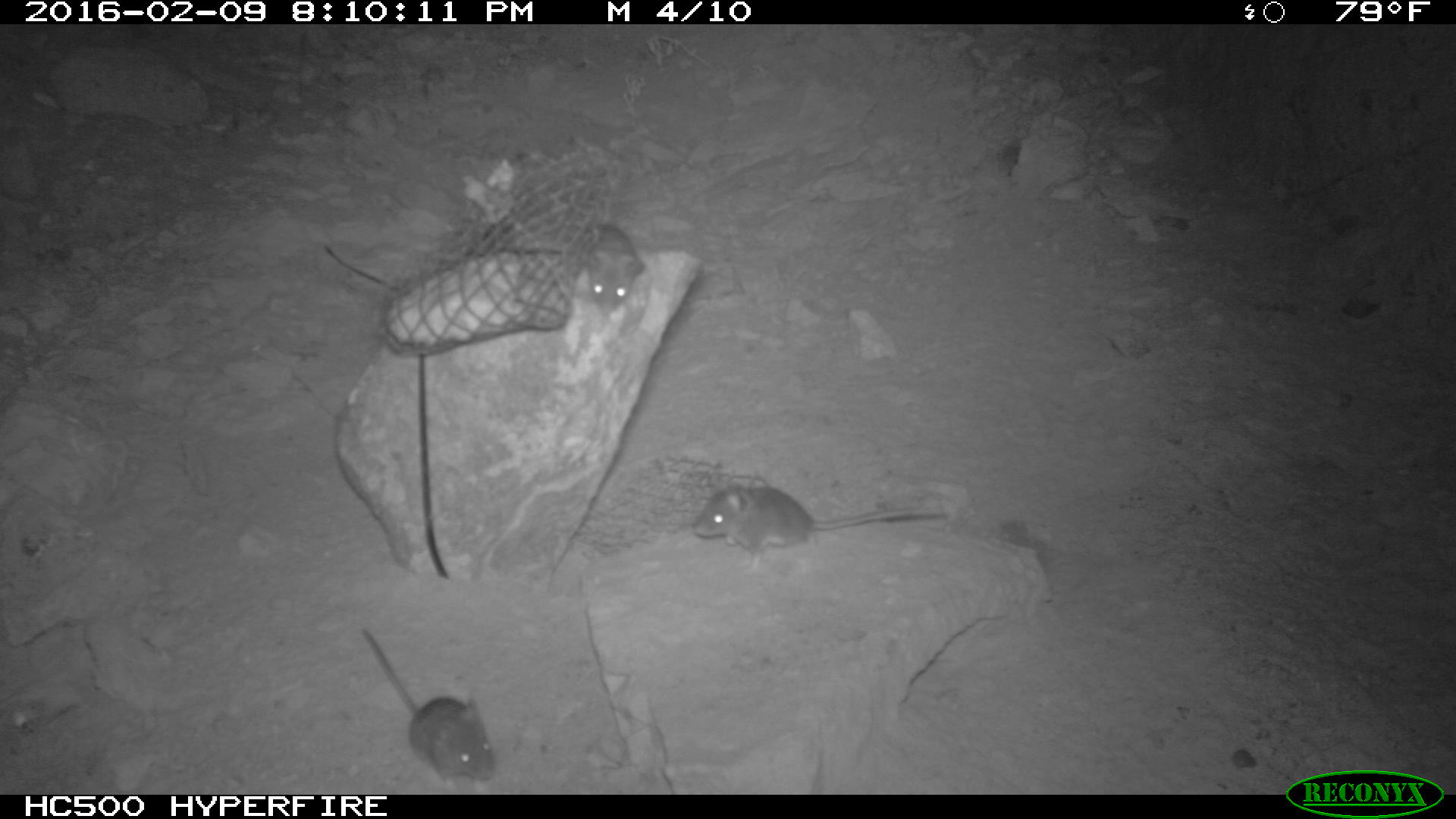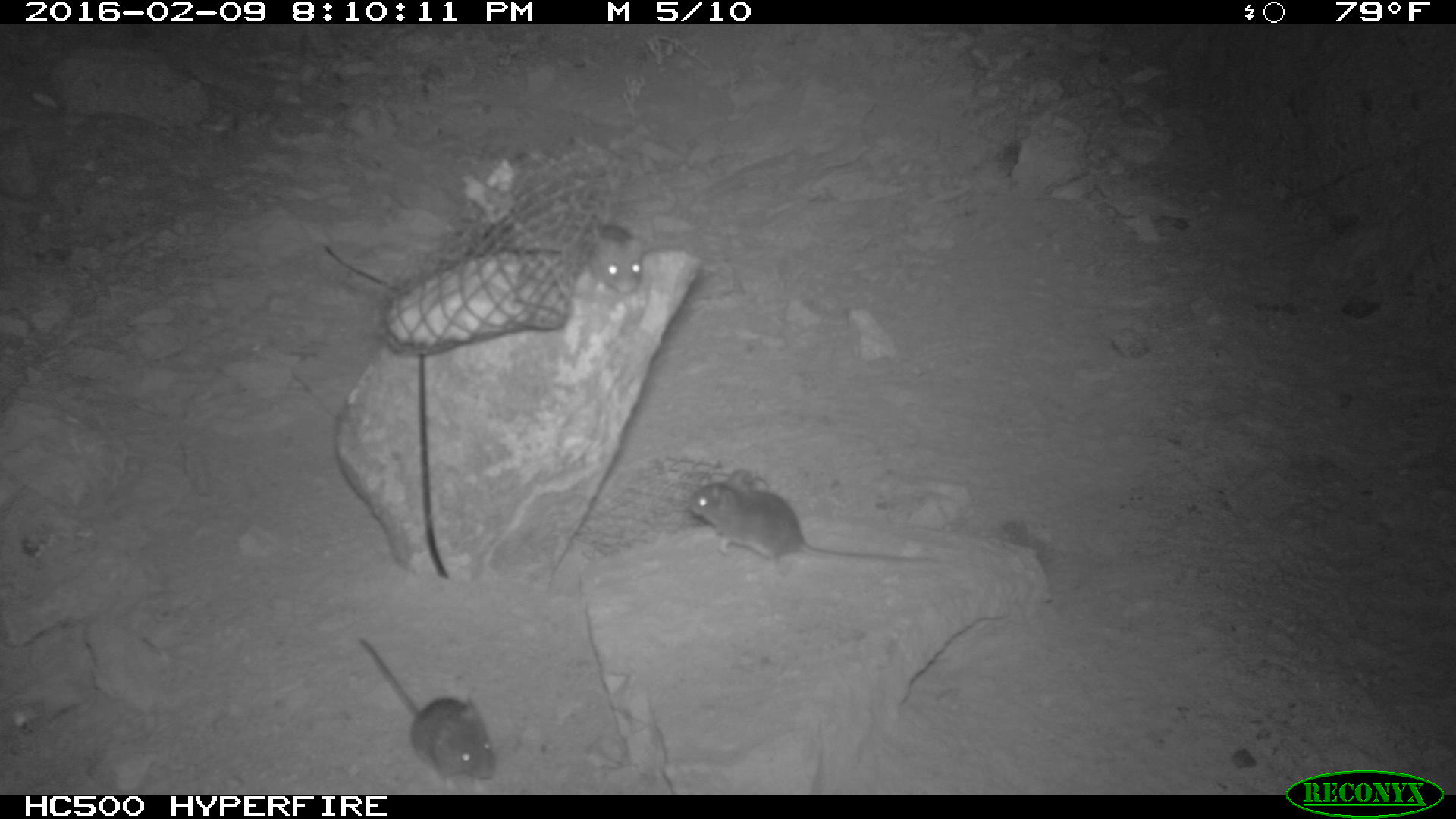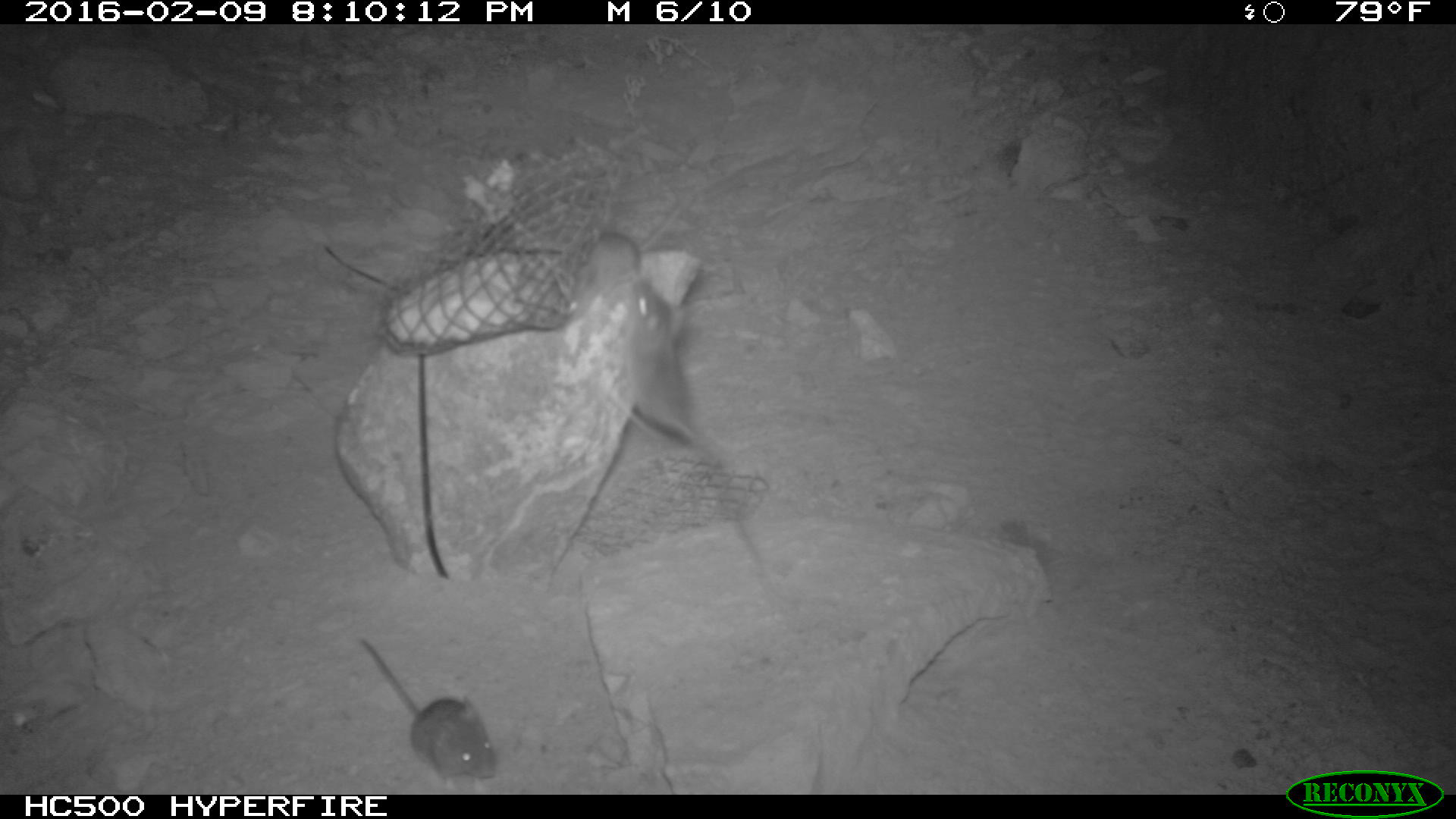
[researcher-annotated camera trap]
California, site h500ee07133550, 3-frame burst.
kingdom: Animalia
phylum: Chordata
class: Mammalia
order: Rodentia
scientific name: Rodentia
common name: rodent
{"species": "rodent (Rodentia)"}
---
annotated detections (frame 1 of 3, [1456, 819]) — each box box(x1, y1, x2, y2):
rodent: box(692, 484, 962, 569); box(356, 624, 499, 783); box(580, 230, 640, 318)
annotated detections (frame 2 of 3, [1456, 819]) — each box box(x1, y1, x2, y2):
rodent: box(690, 469, 935, 563); box(357, 636, 495, 794); box(582, 221, 642, 293)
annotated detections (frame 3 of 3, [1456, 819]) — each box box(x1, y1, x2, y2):
rodent: box(359, 631, 504, 783); box(620, 280, 732, 475)